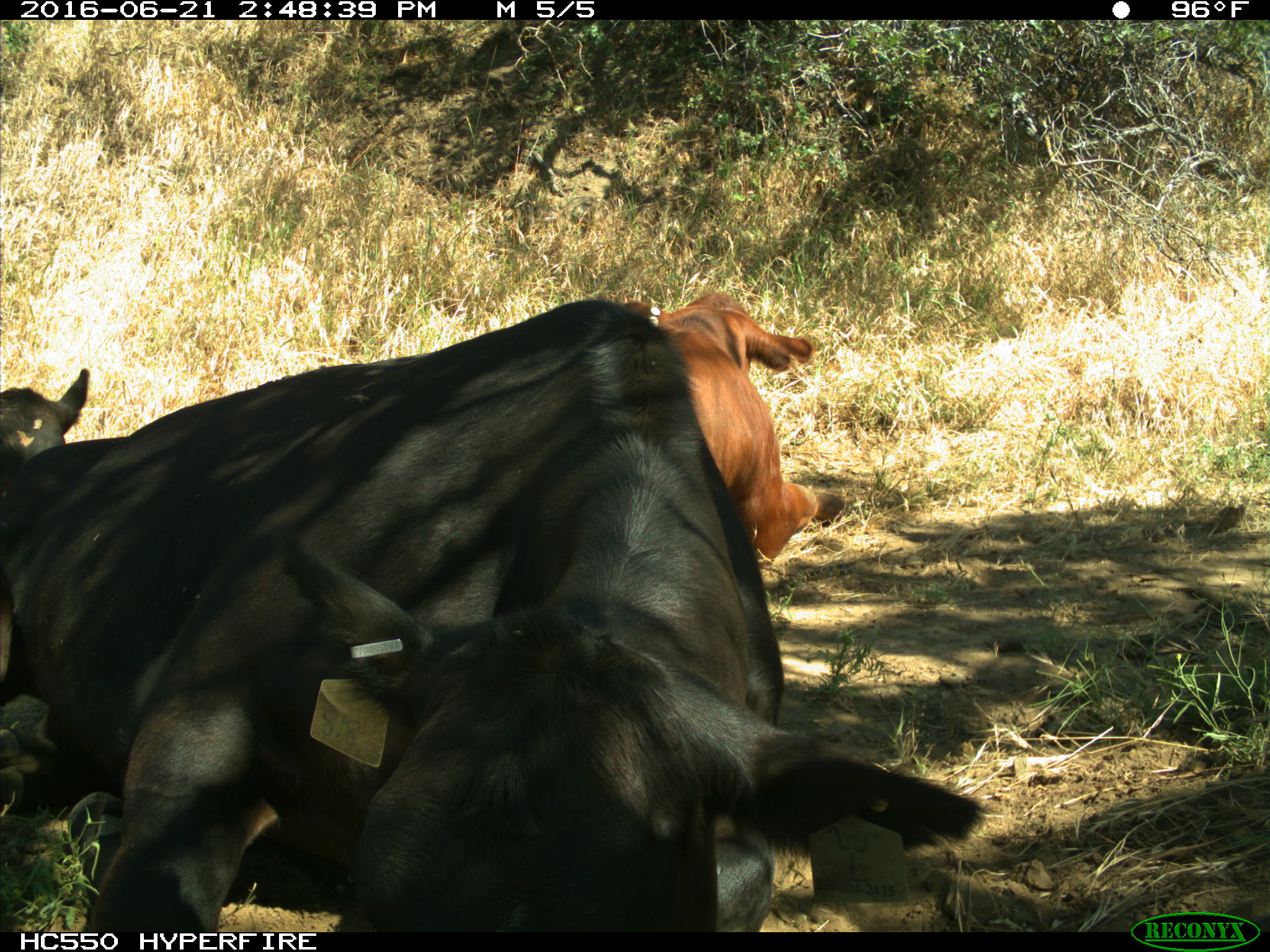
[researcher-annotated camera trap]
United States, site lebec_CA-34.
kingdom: Animalia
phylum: Chordata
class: Mammalia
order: Artiodactyla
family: Bovidae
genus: Bos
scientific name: Bos taurus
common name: domestic cow